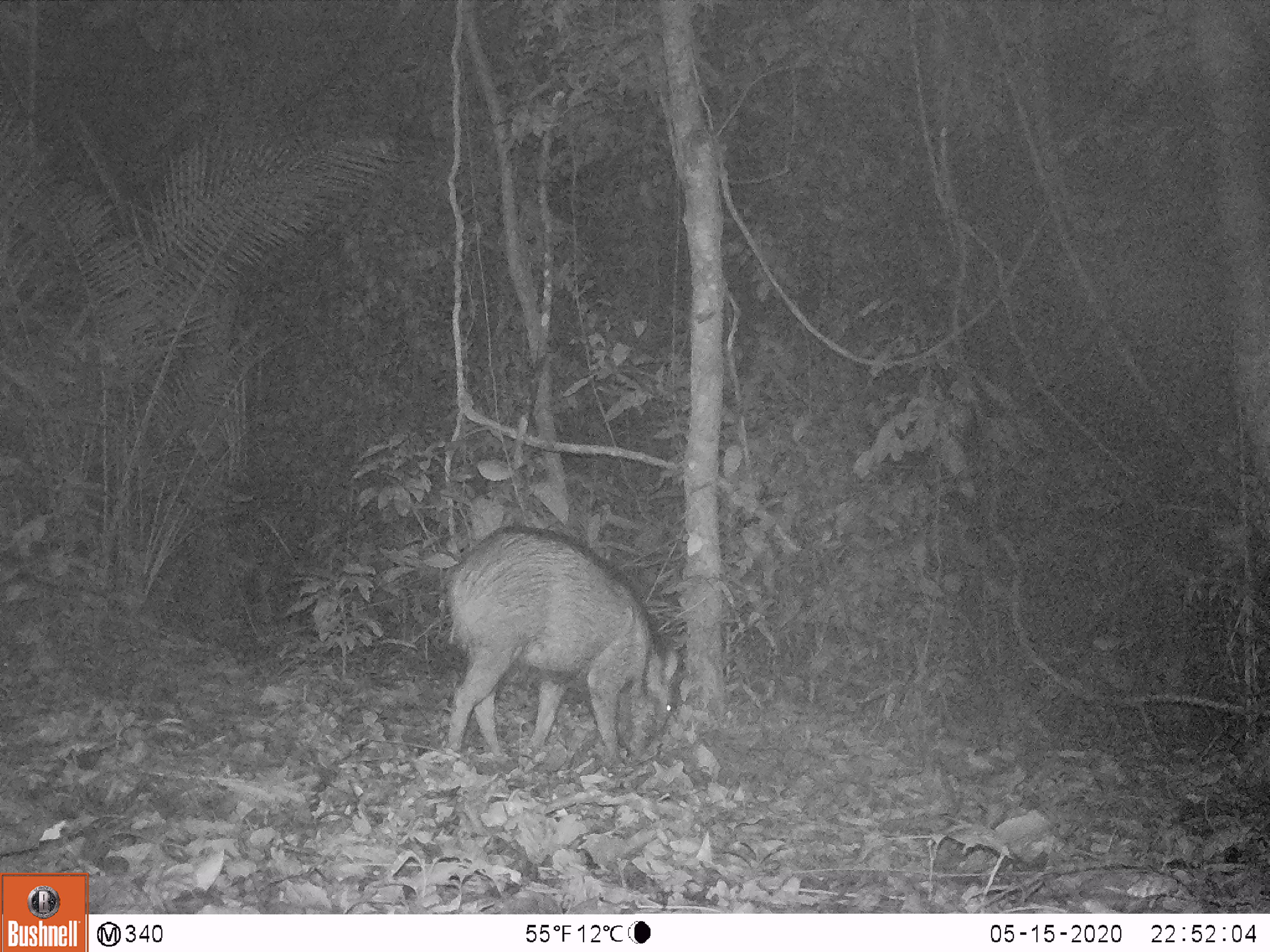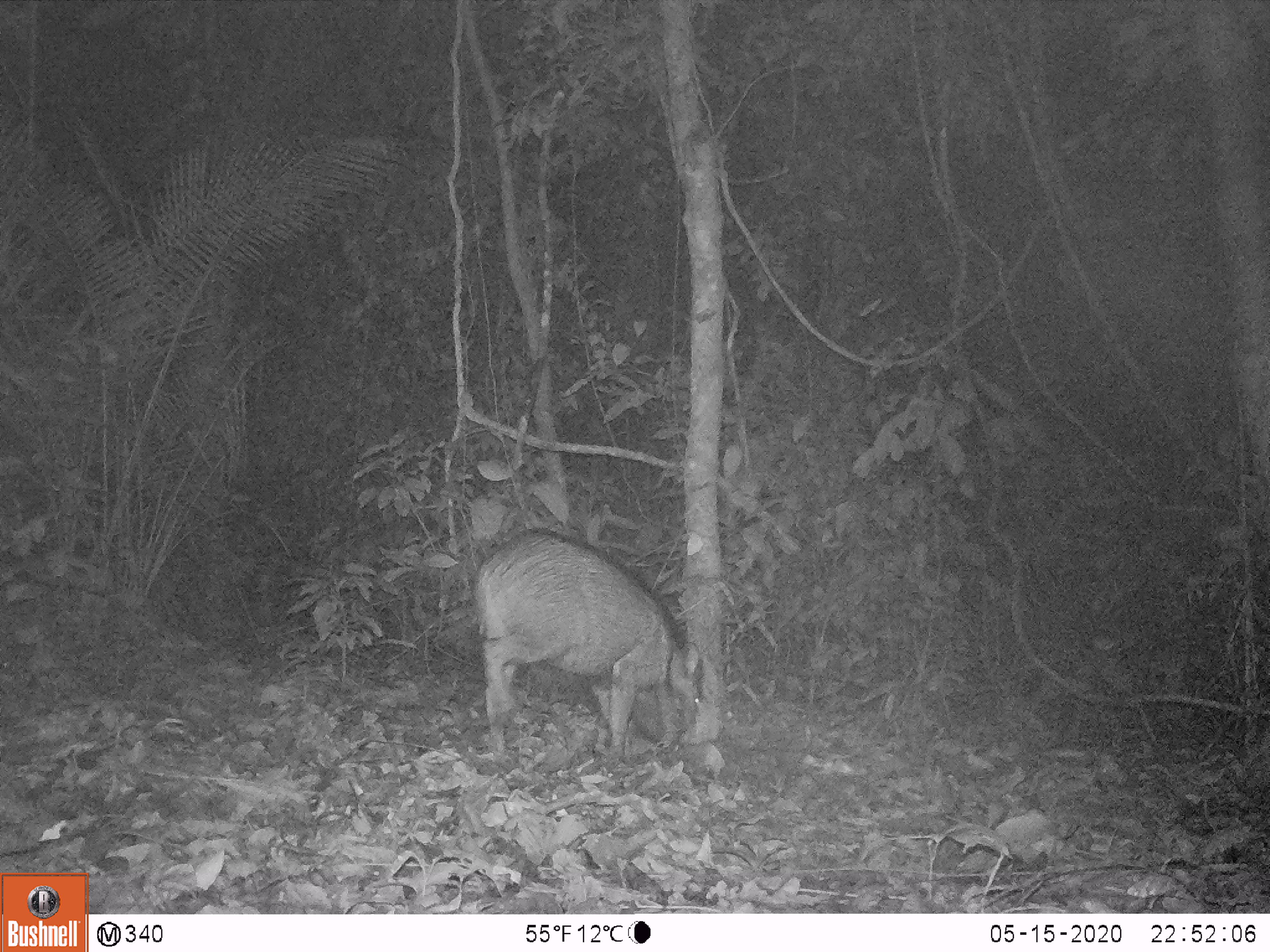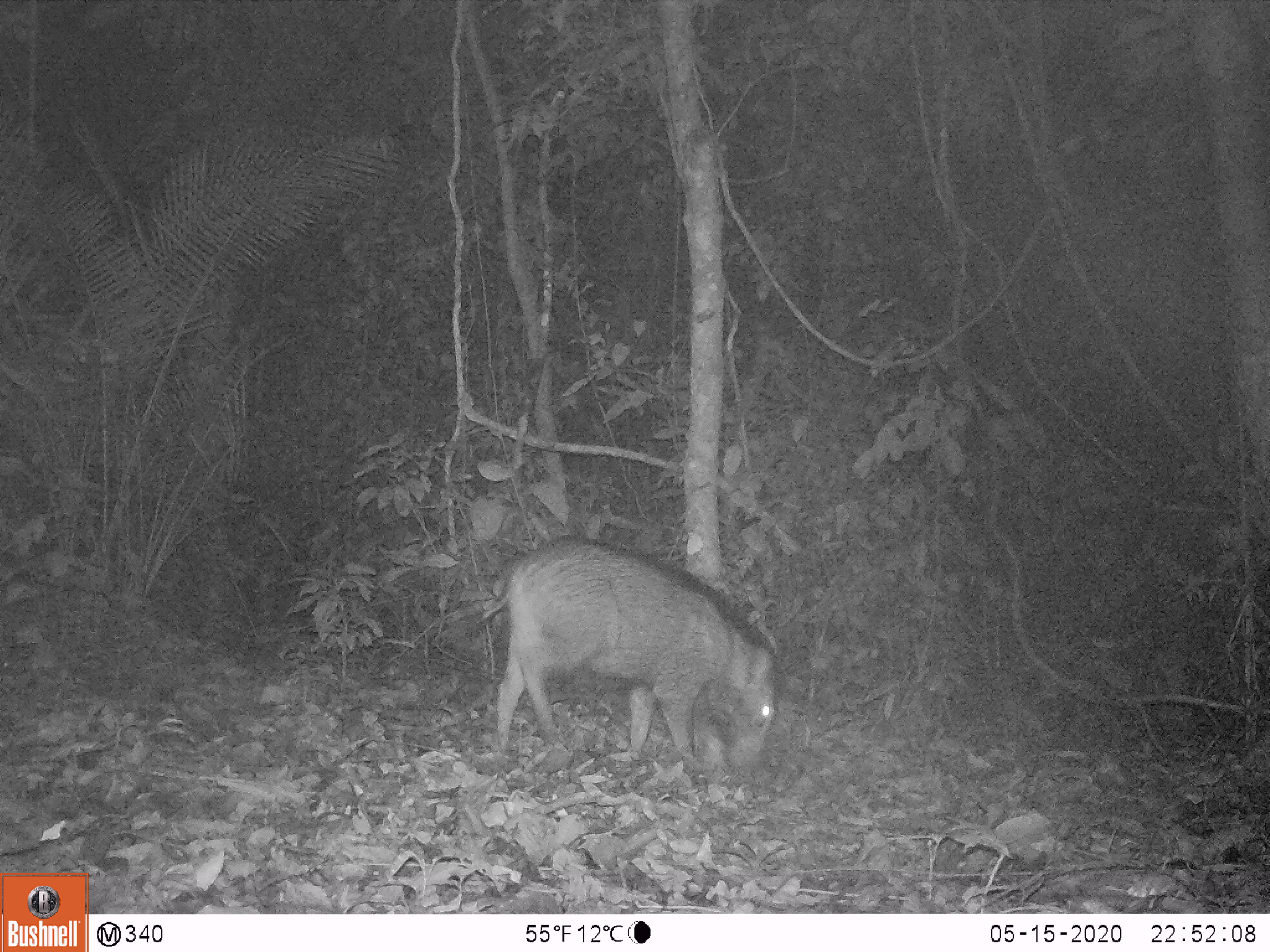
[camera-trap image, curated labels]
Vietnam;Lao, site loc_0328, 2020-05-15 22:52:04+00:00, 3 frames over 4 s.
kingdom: Animalia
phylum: Chordata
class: Mammalia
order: Artiodactyla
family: Suidae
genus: Sus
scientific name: Sus scrofa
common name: eurasian wild pig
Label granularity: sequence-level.